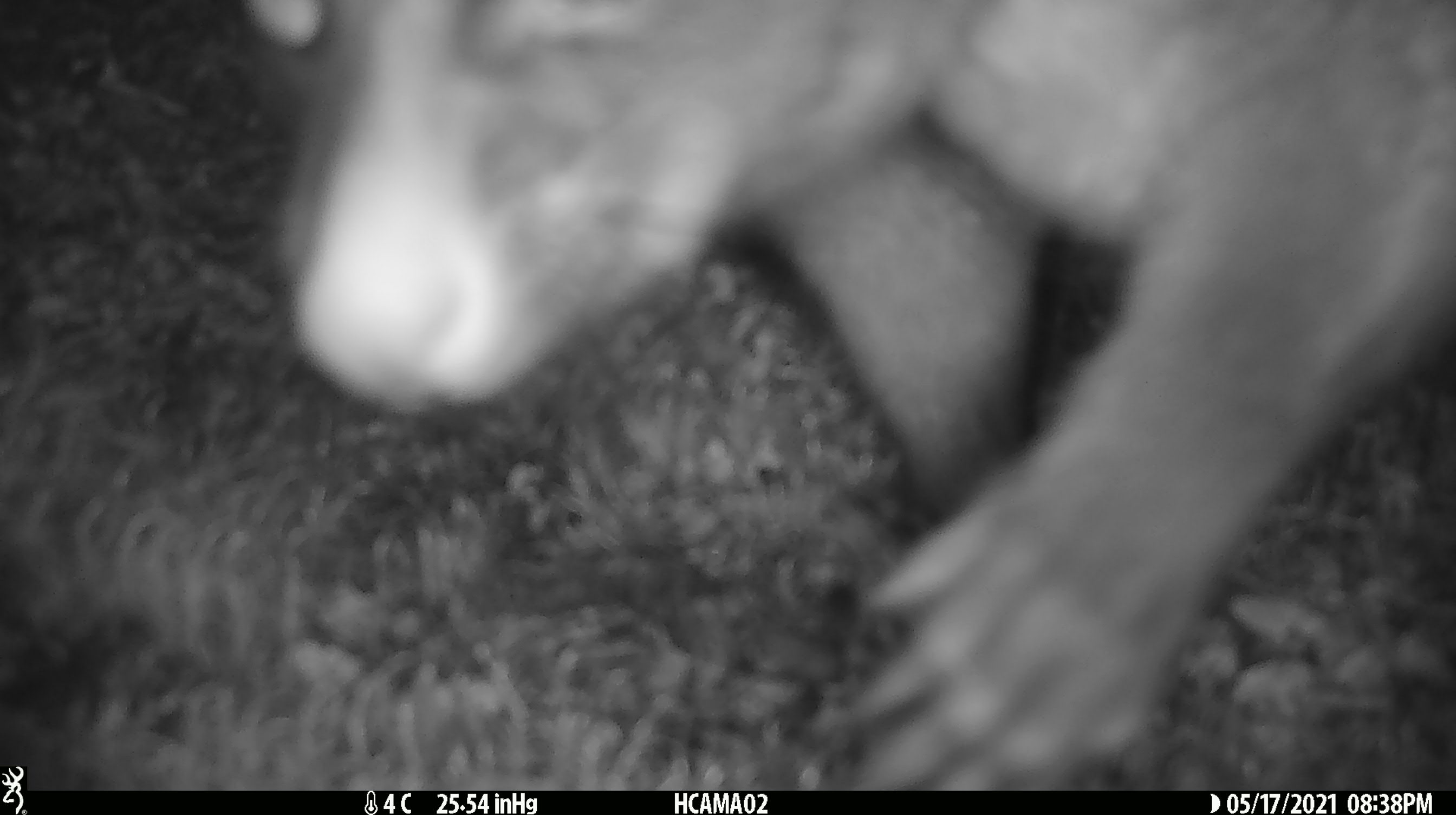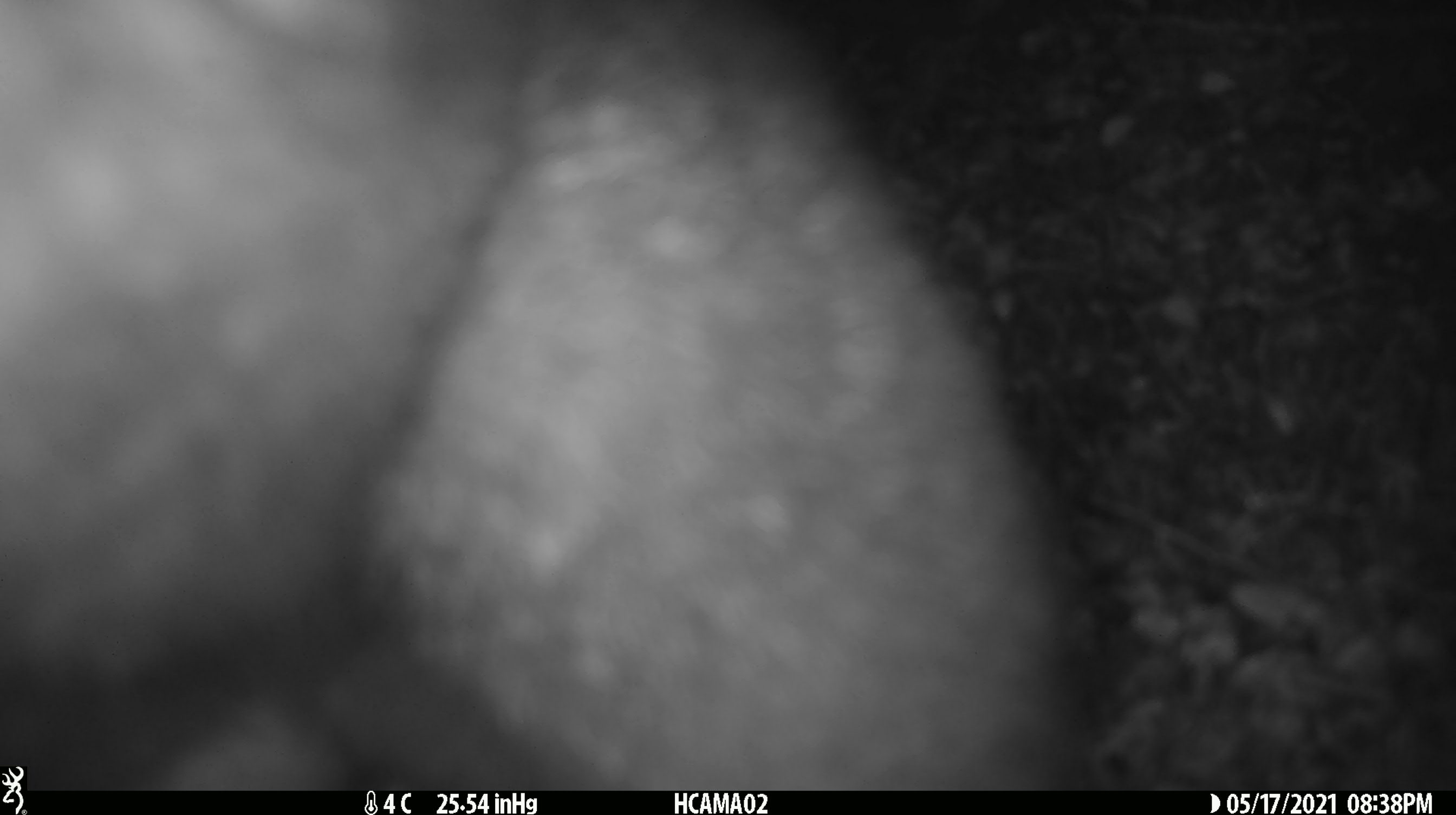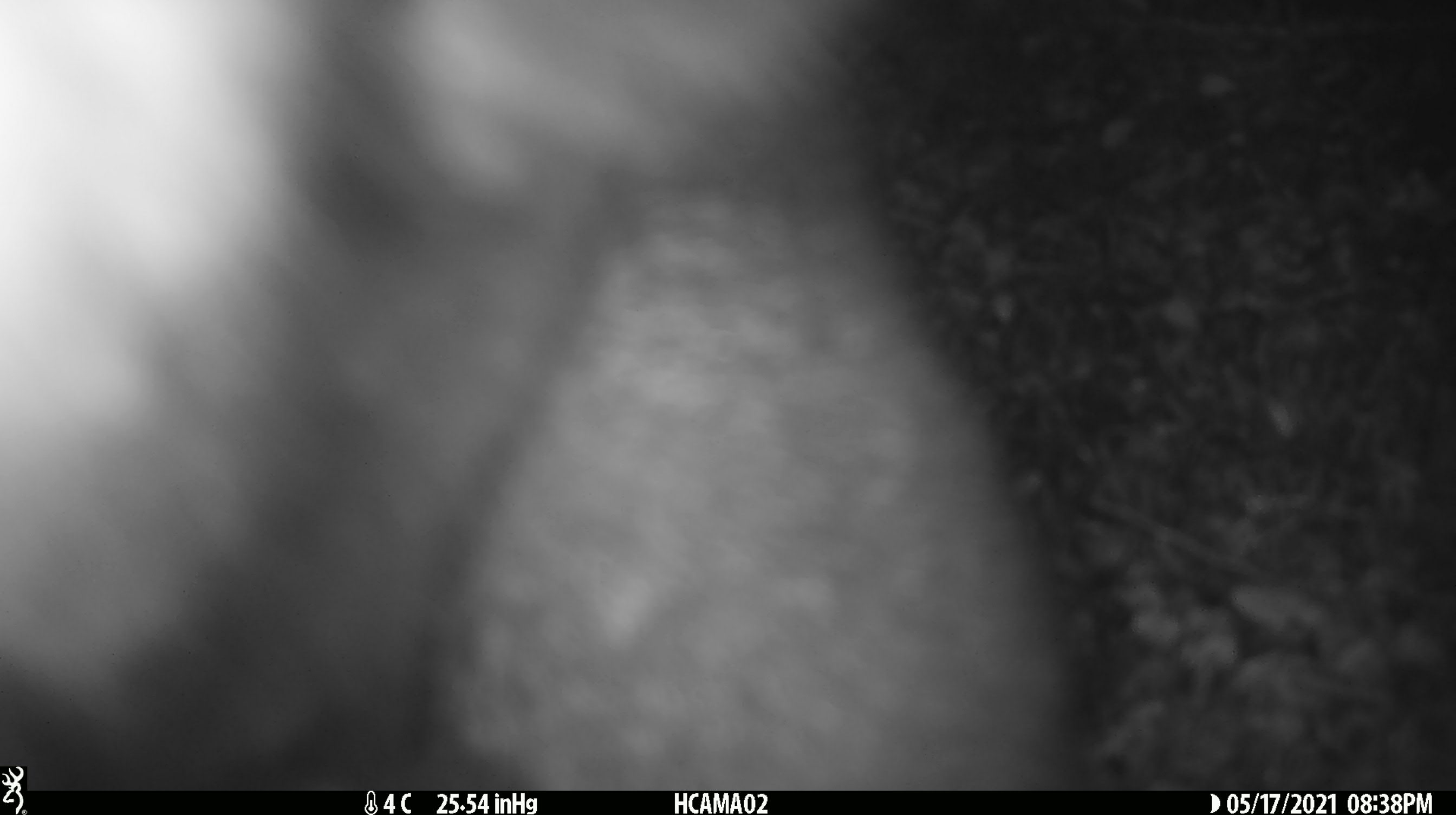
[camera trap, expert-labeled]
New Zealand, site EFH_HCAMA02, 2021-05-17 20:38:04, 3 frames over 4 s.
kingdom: Animalia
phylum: Chordata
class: Mammalia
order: Diprotodontia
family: Phalangeridae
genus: Trichosurus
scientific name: Trichosurus vulpecula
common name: common brushtail possum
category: possum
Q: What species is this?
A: Possum (common brushtail possum) (Trichosurus vulpecula).